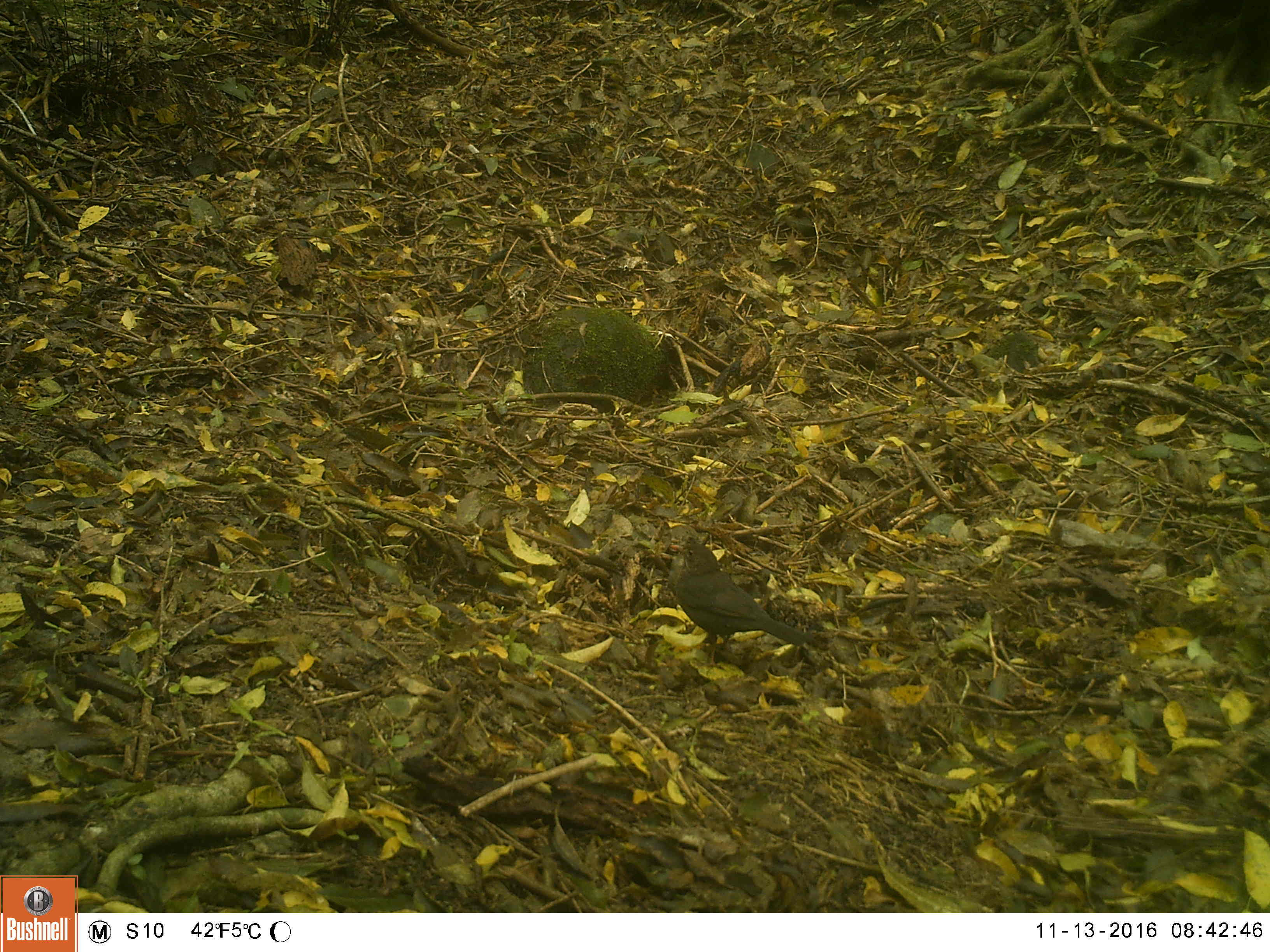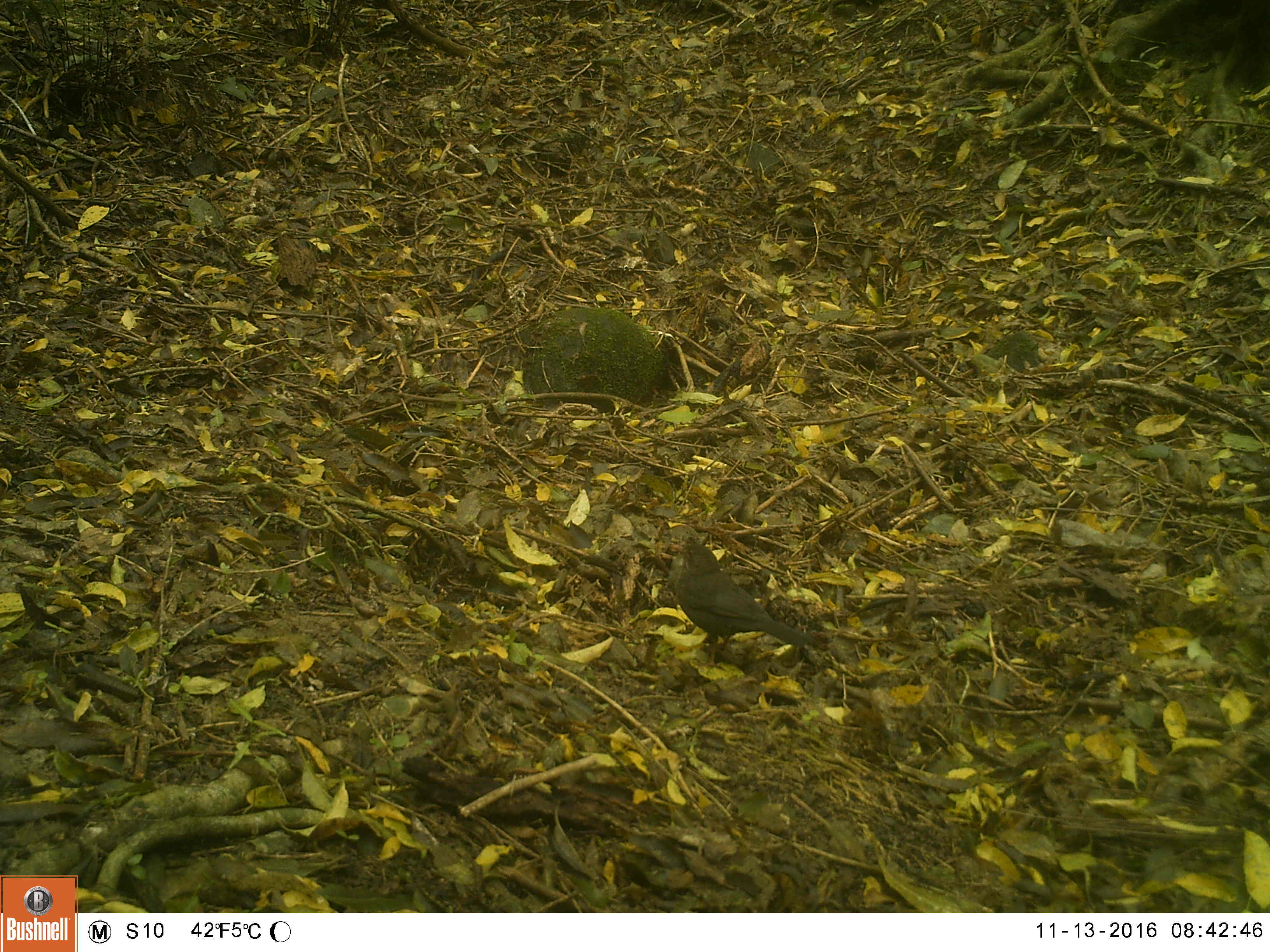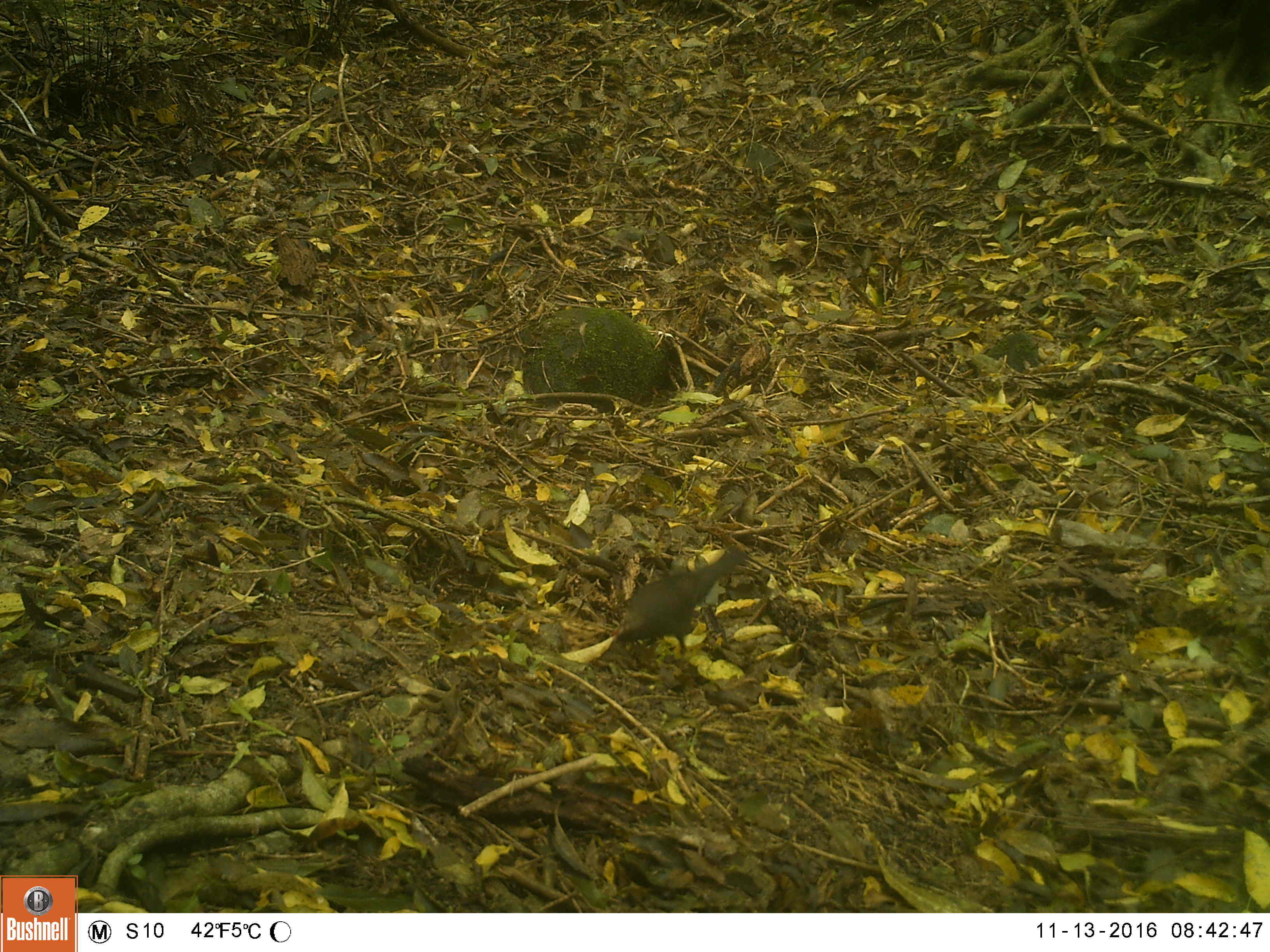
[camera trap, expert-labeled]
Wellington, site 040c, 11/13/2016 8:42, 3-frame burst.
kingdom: Animalia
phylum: Chordata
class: Aves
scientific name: Aves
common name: bird